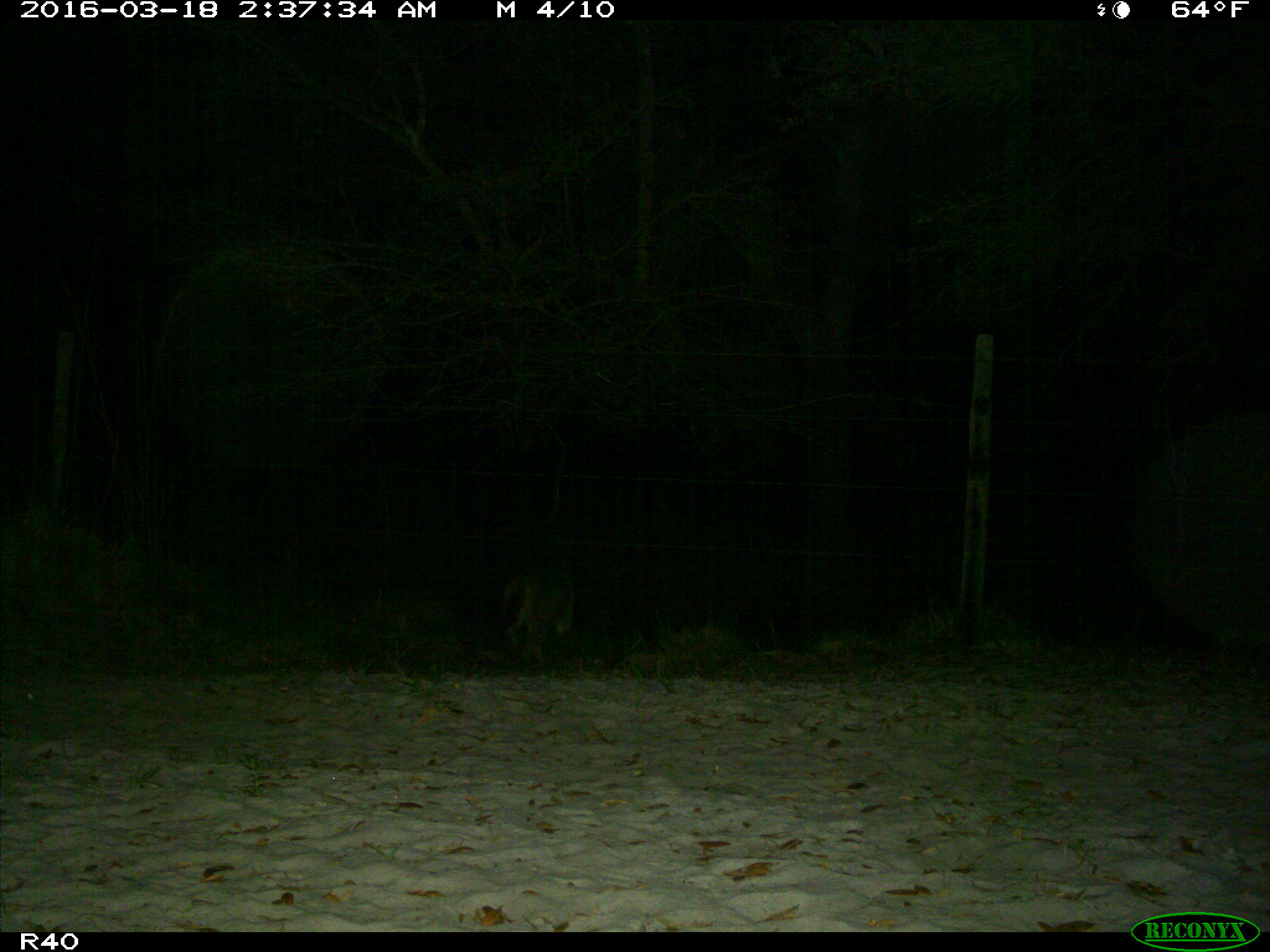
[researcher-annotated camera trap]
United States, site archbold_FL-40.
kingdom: Animalia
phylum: Chordata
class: Mammalia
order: Carnivora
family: Canidae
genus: Canis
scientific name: Canis latrans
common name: coyote